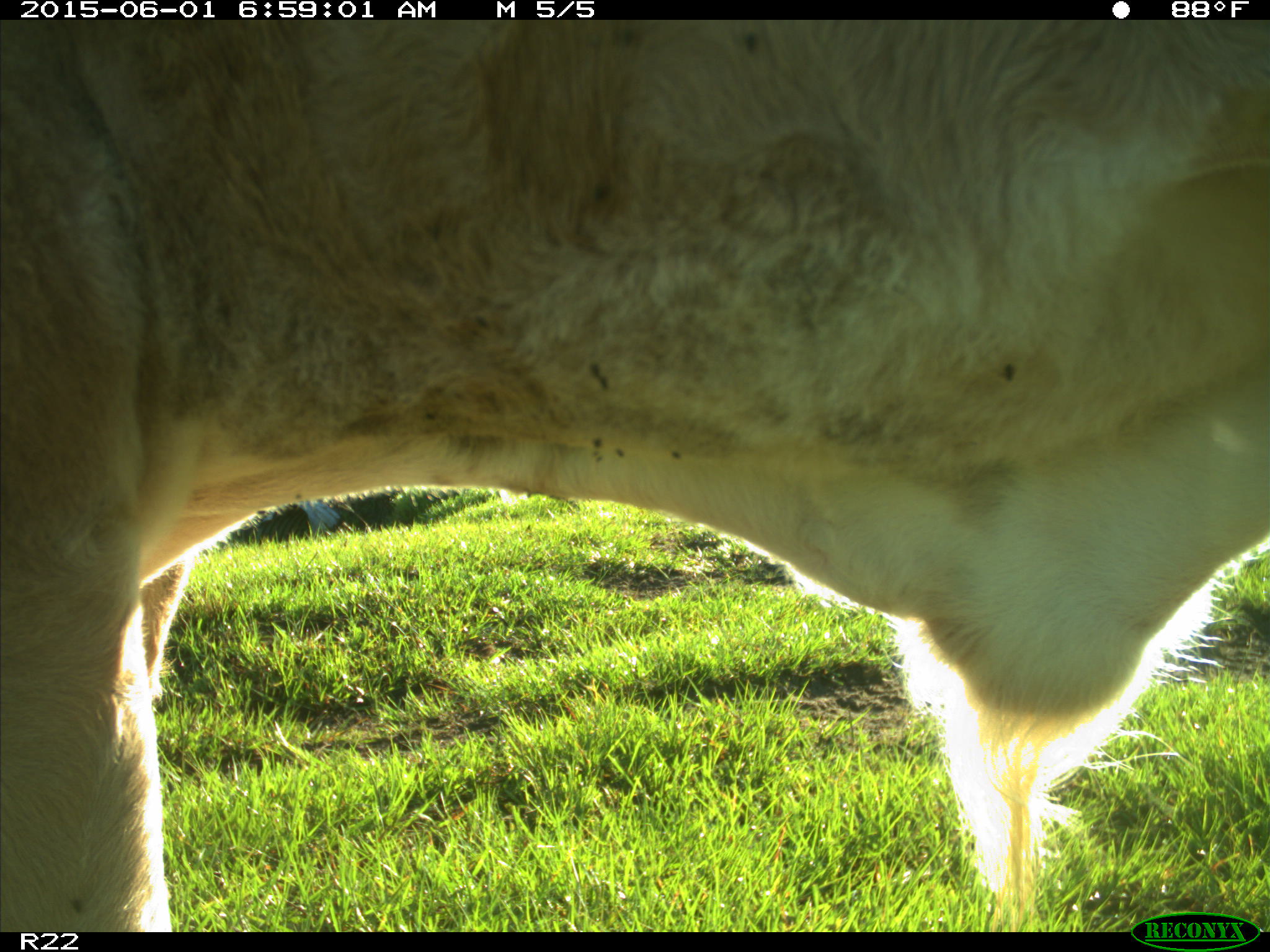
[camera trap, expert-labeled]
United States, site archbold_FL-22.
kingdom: Animalia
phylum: Chordata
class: Mammalia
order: Artiodactyla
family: Bovidae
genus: Bos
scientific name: Bos taurus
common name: domestic cow